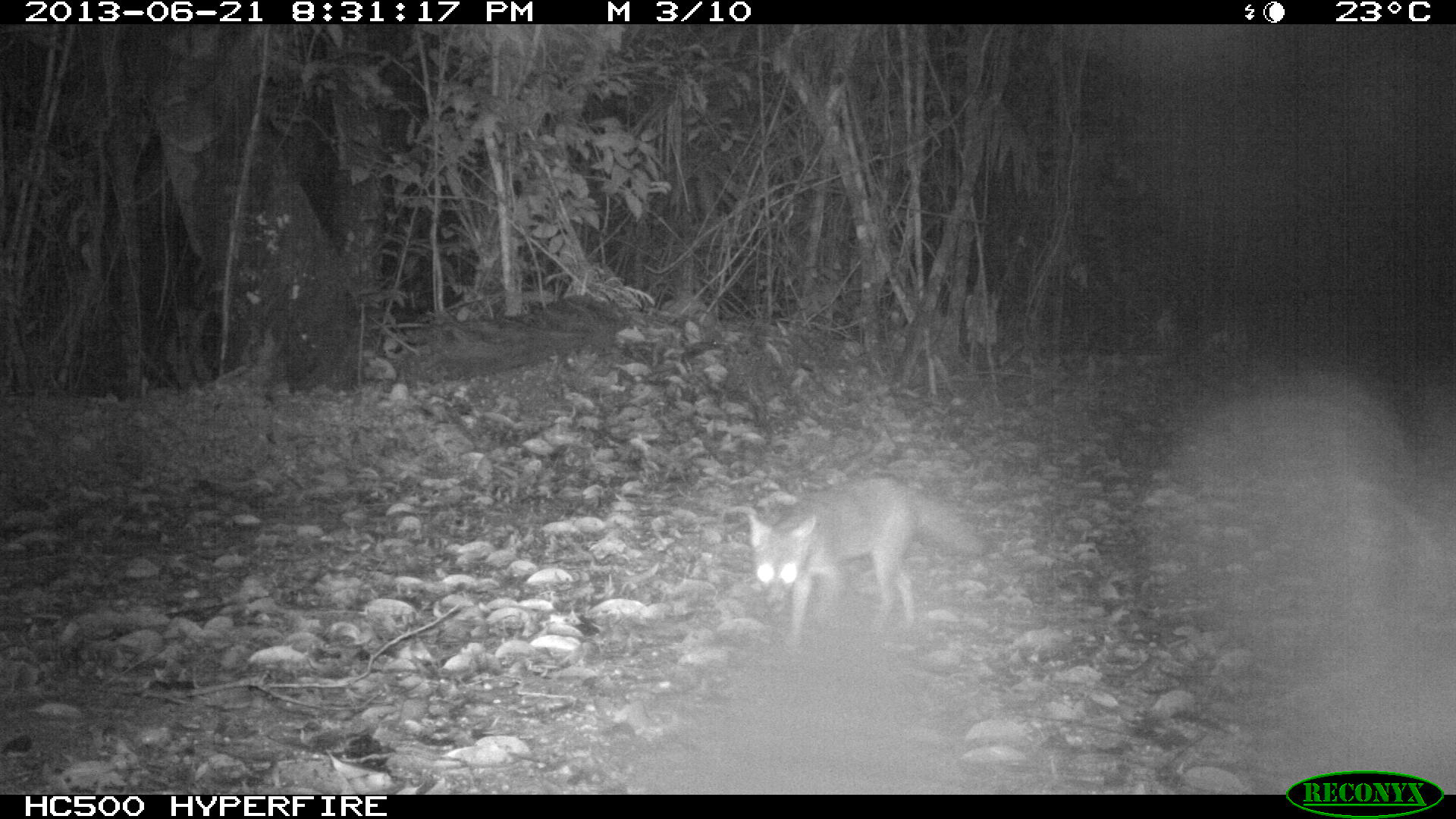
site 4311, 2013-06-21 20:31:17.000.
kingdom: Animalia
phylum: Chordata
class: Mammalia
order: Carnivora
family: Canidae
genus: Urocyon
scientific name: Urocyon cinereoargenteus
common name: gray fox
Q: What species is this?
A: Urocyon cinereoargenteus (gray fox).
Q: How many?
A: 1.